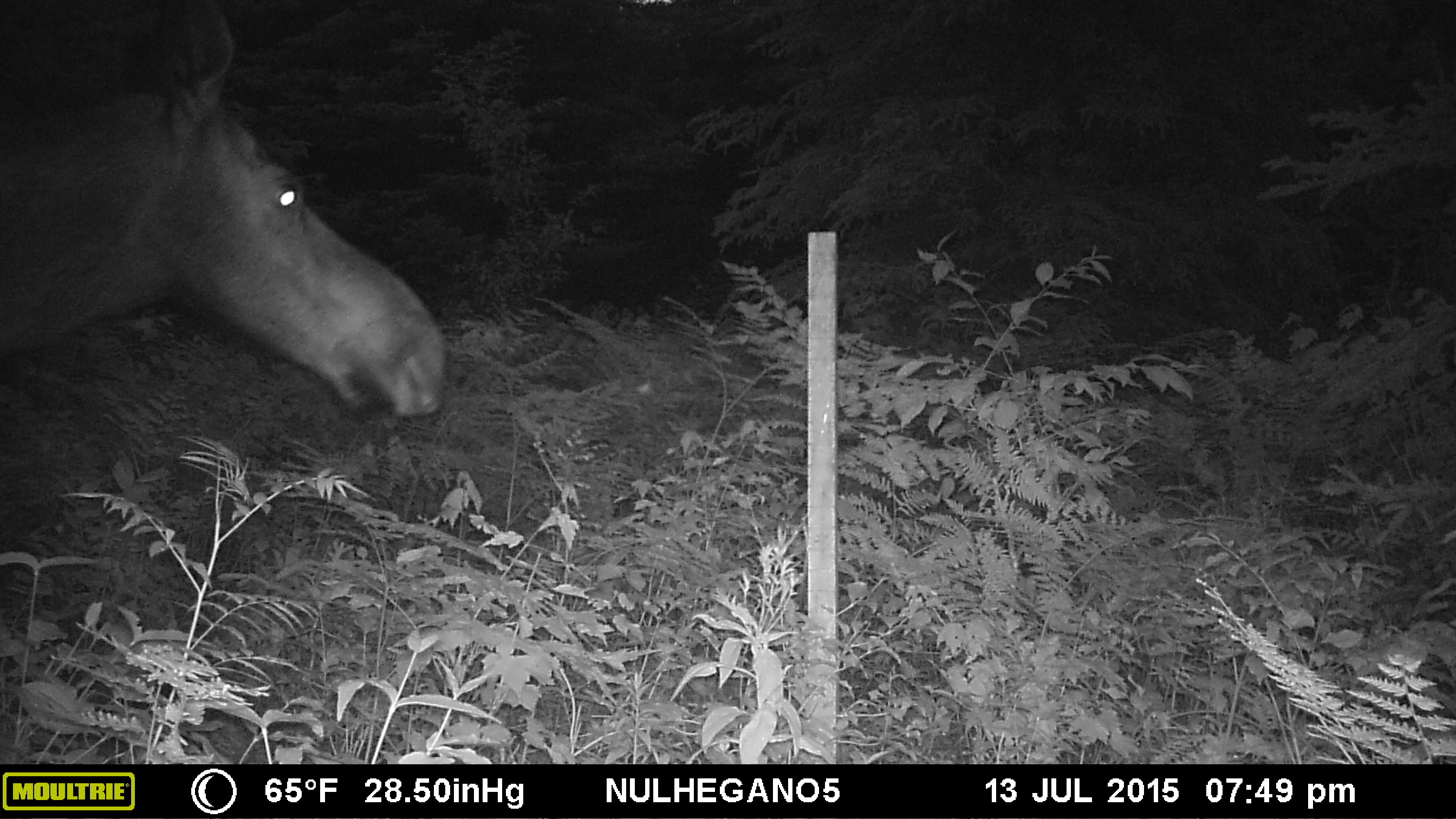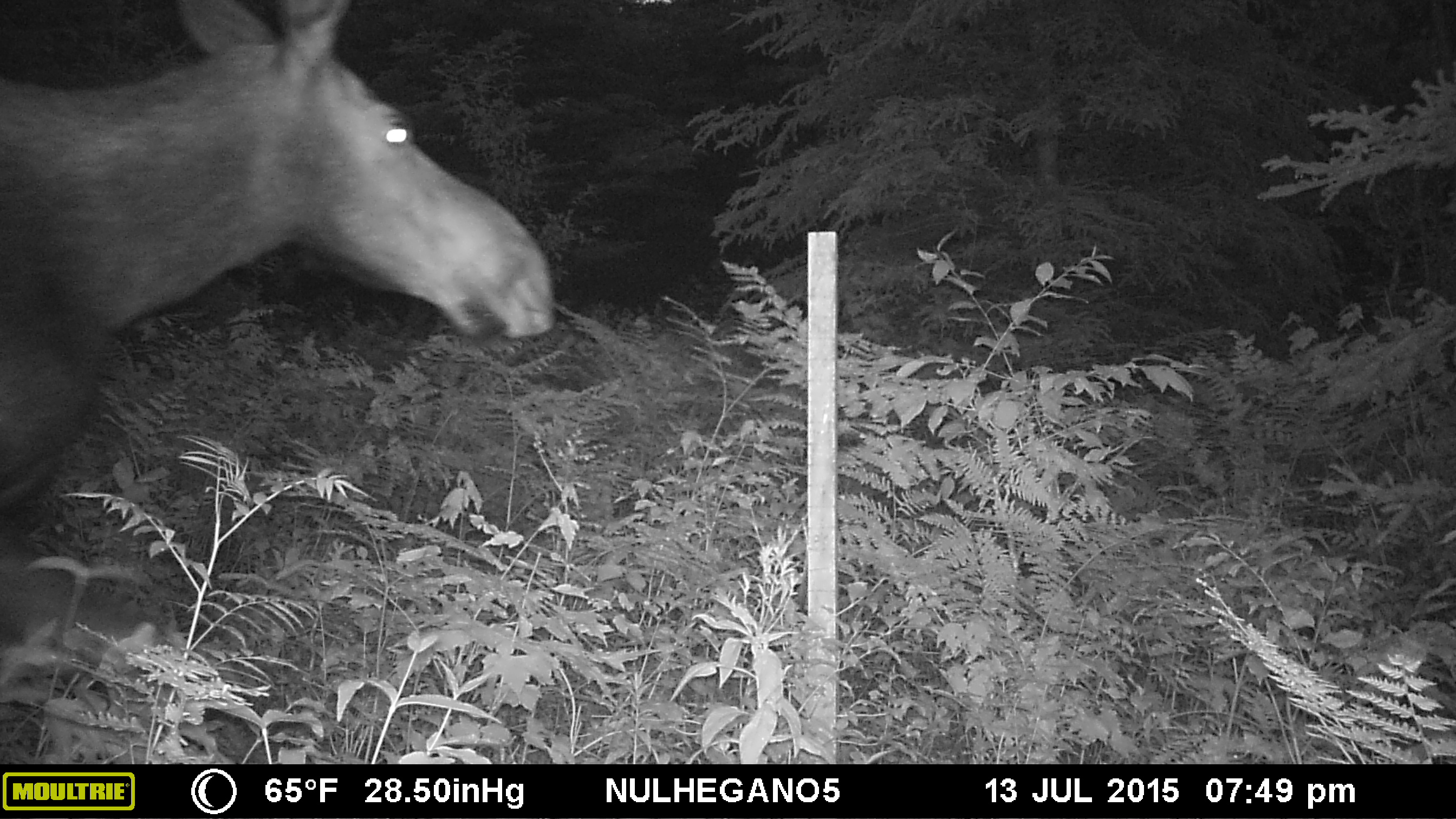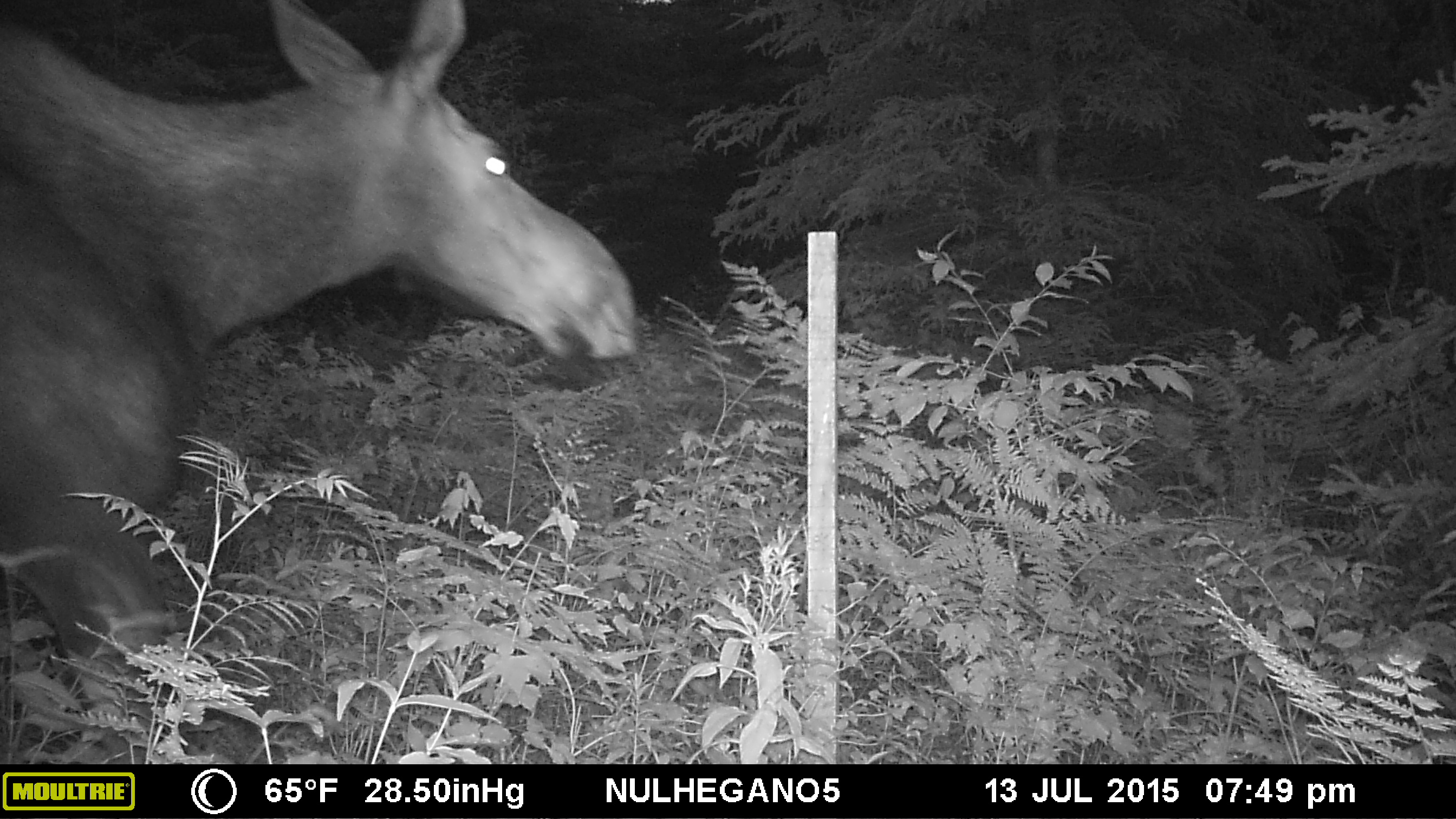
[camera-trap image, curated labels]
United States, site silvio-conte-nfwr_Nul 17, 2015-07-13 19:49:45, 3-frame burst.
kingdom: Animalia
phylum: Chordata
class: Mammalia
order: Artiodactyla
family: Cervidae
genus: Alces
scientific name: Alces alces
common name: moose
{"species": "moose (Alces alces)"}